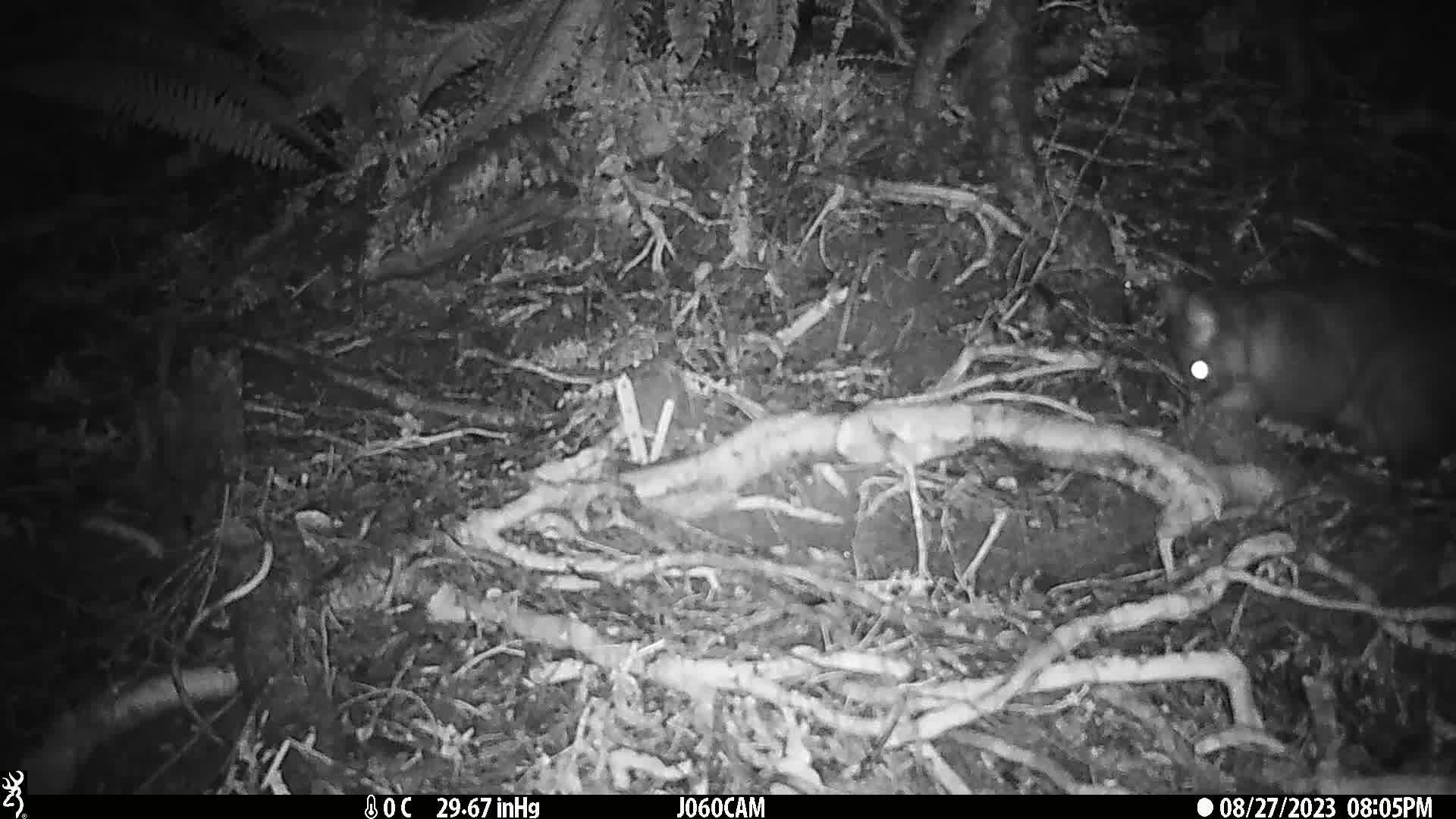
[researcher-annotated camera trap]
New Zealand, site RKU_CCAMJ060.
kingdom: Animalia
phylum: Chordata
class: Mammalia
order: Diprotodontia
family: Phalangeridae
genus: Trichosurus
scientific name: Trichosurus vulpecula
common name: common brushtail possum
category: possum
Possum (common brushtail possum) (Trichosurus vulpecula).